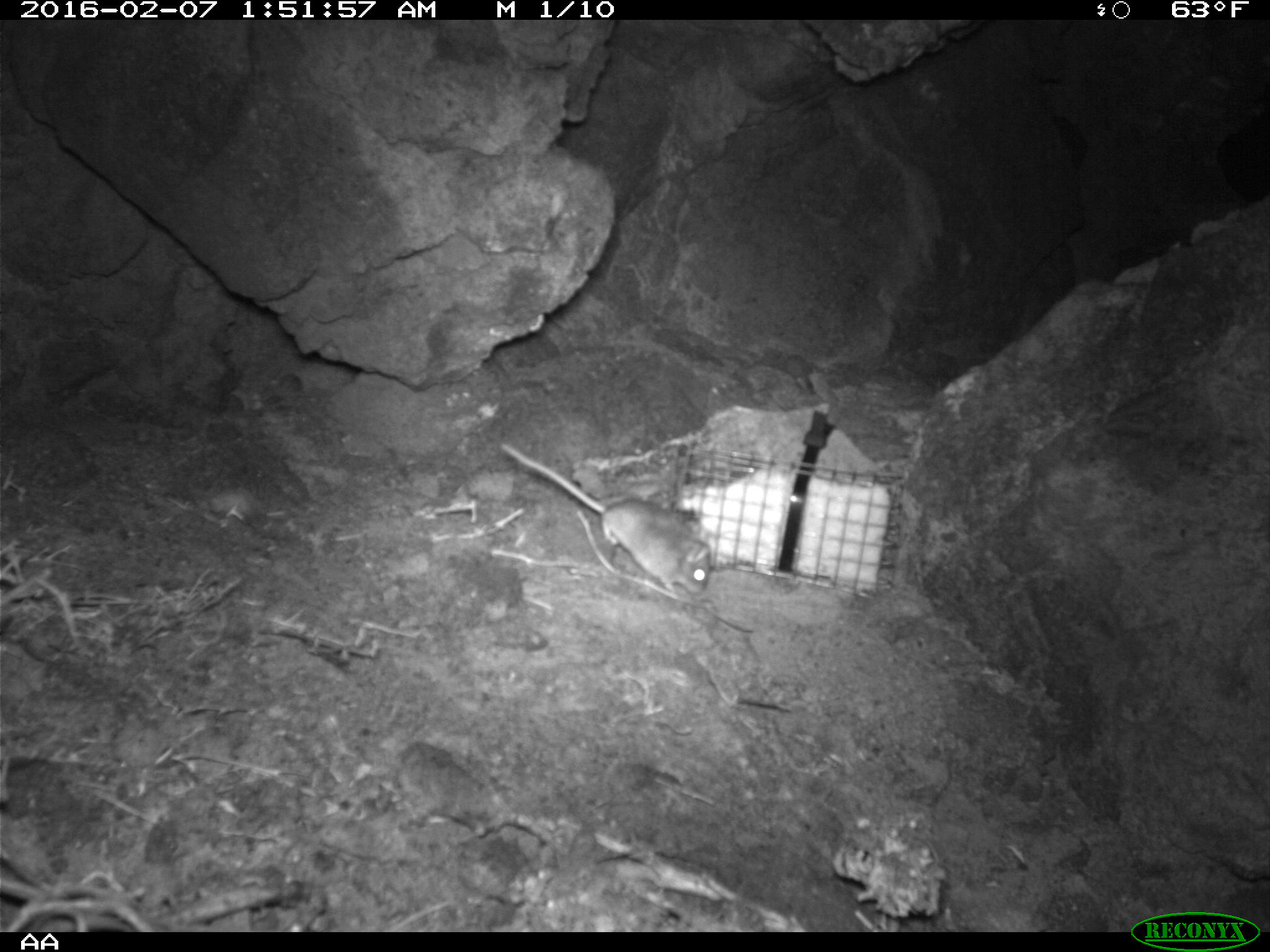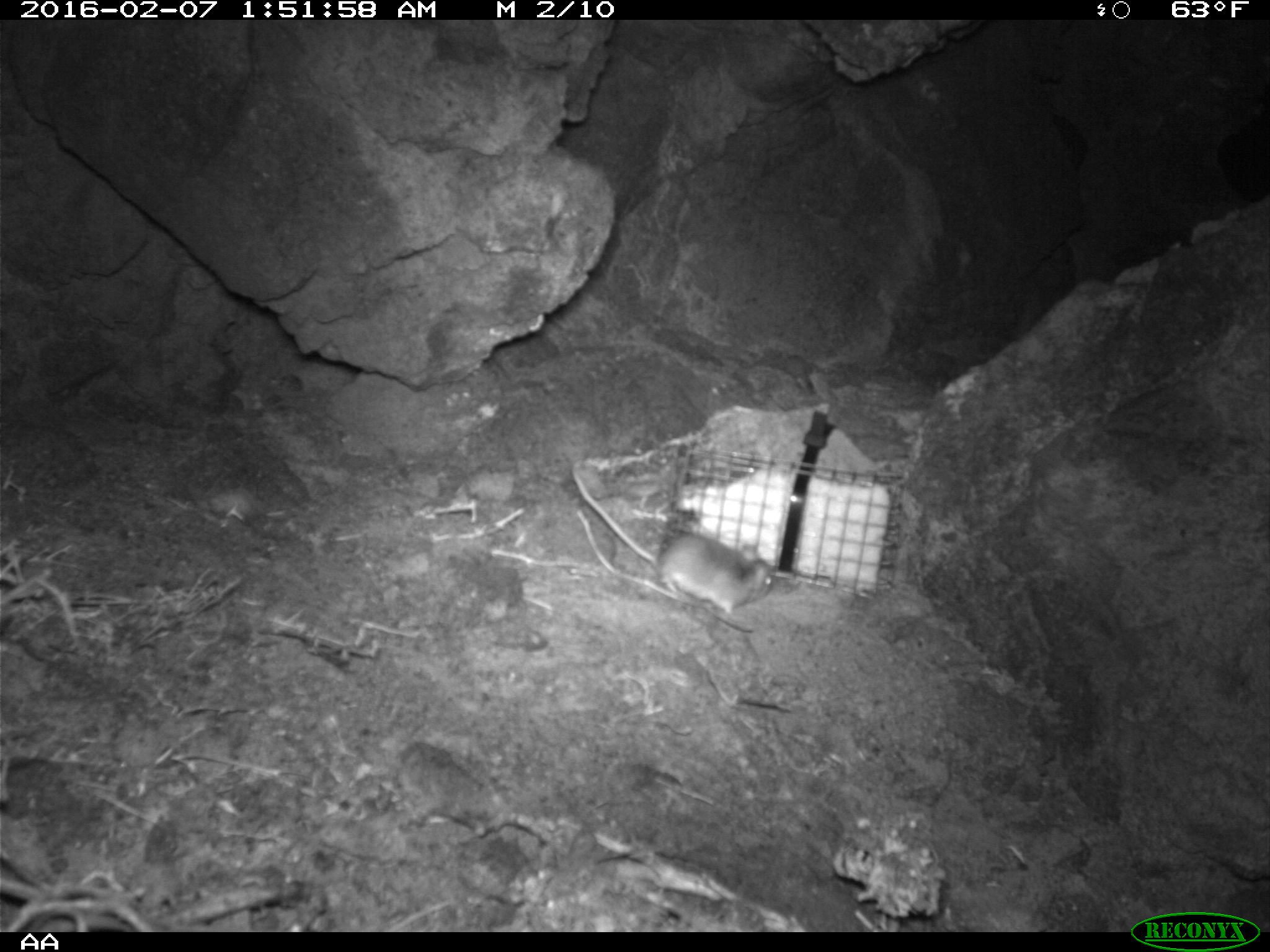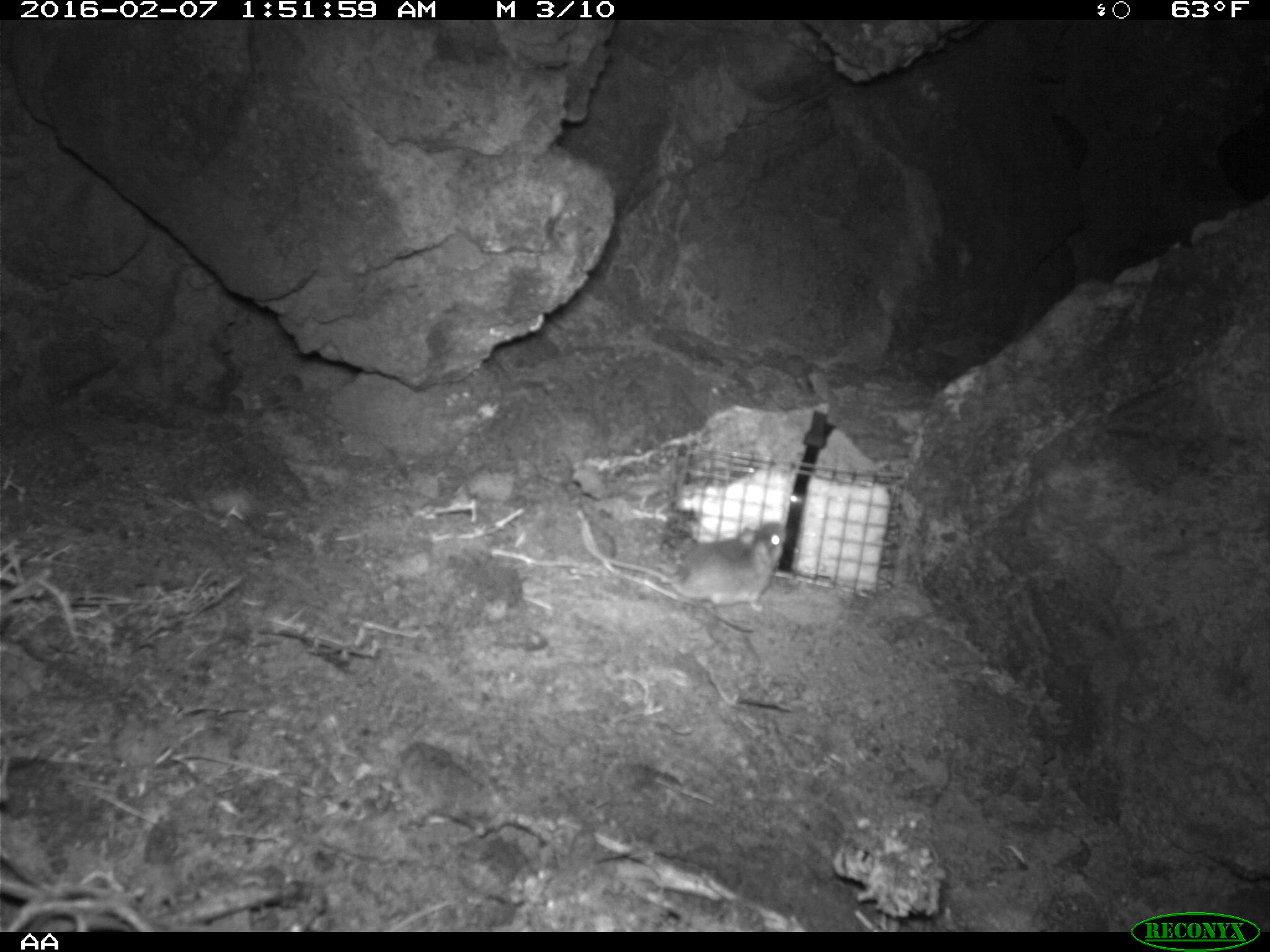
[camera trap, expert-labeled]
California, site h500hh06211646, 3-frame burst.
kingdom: Animalia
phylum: Chordata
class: Mammalia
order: Rodentia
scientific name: Rodentia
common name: rodent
Rodent (Rodentia).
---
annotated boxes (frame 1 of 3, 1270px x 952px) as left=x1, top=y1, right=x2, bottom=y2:
rodent: left=497, top=437, right=712, bottom=595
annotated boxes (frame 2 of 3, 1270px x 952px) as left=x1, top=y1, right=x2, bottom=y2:
rodent: left=571, top=467, right=773, bottom=614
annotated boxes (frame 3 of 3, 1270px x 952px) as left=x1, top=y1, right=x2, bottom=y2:
rodent: left=591, top=522, right=784, bottom=609